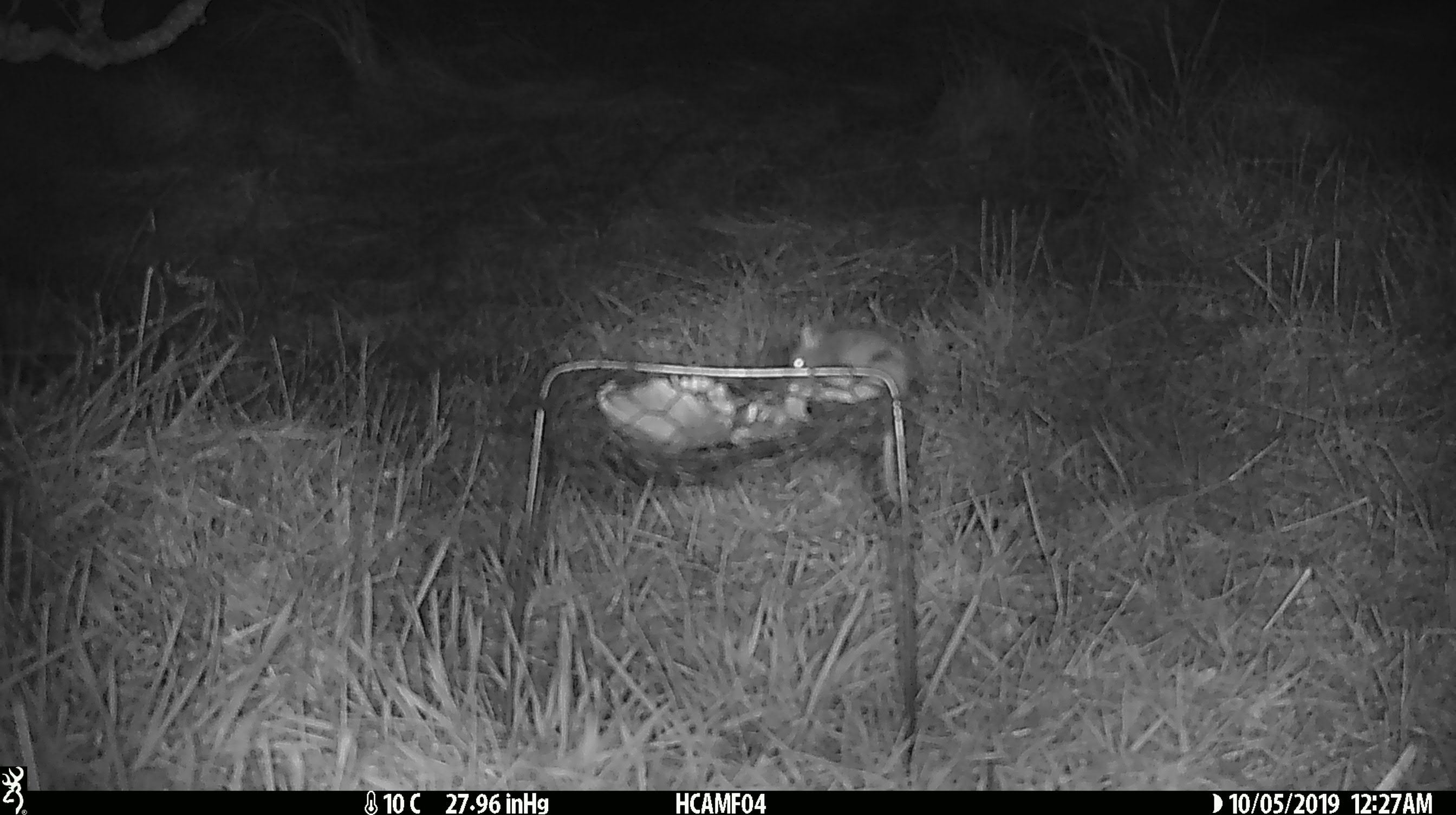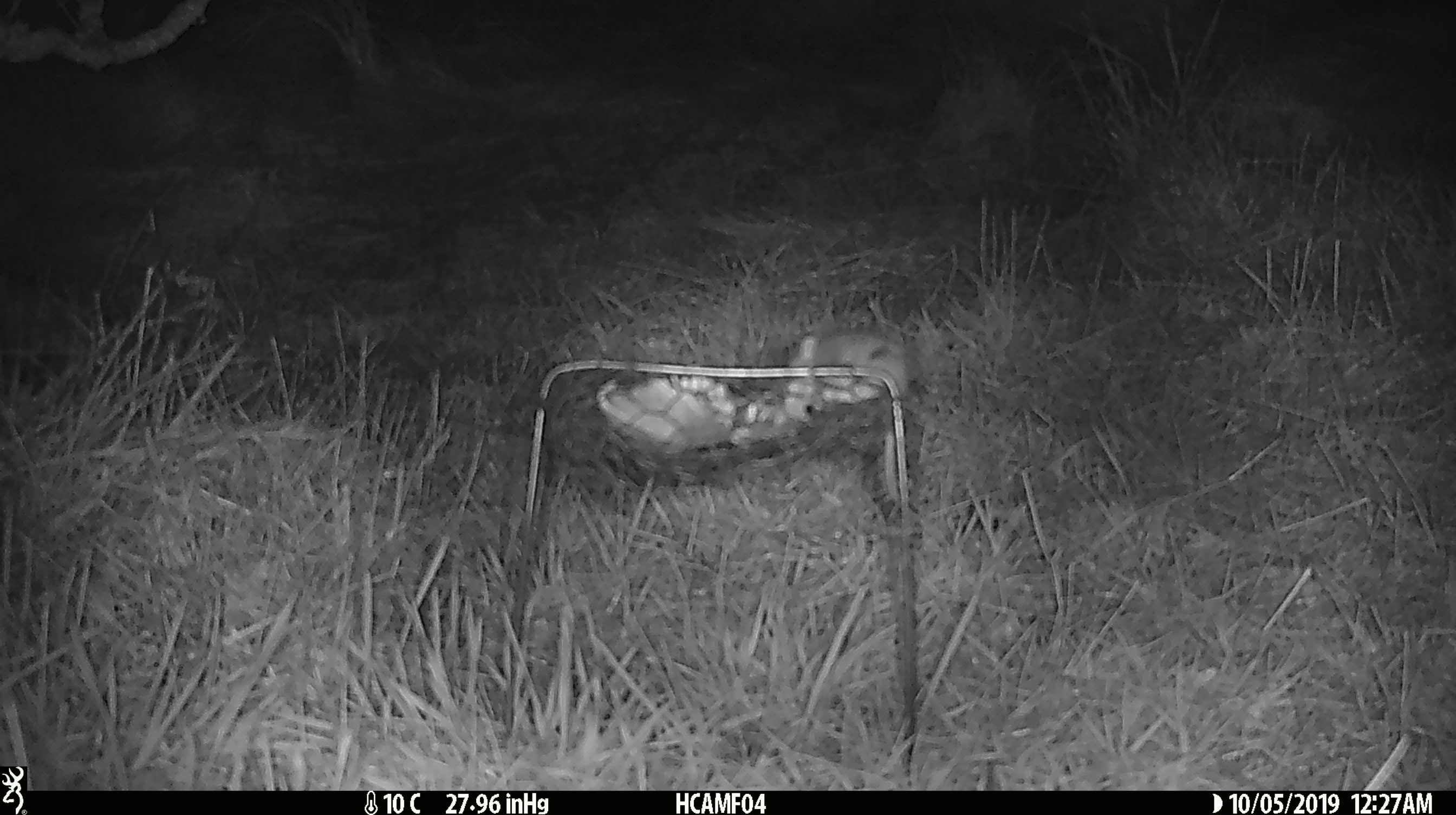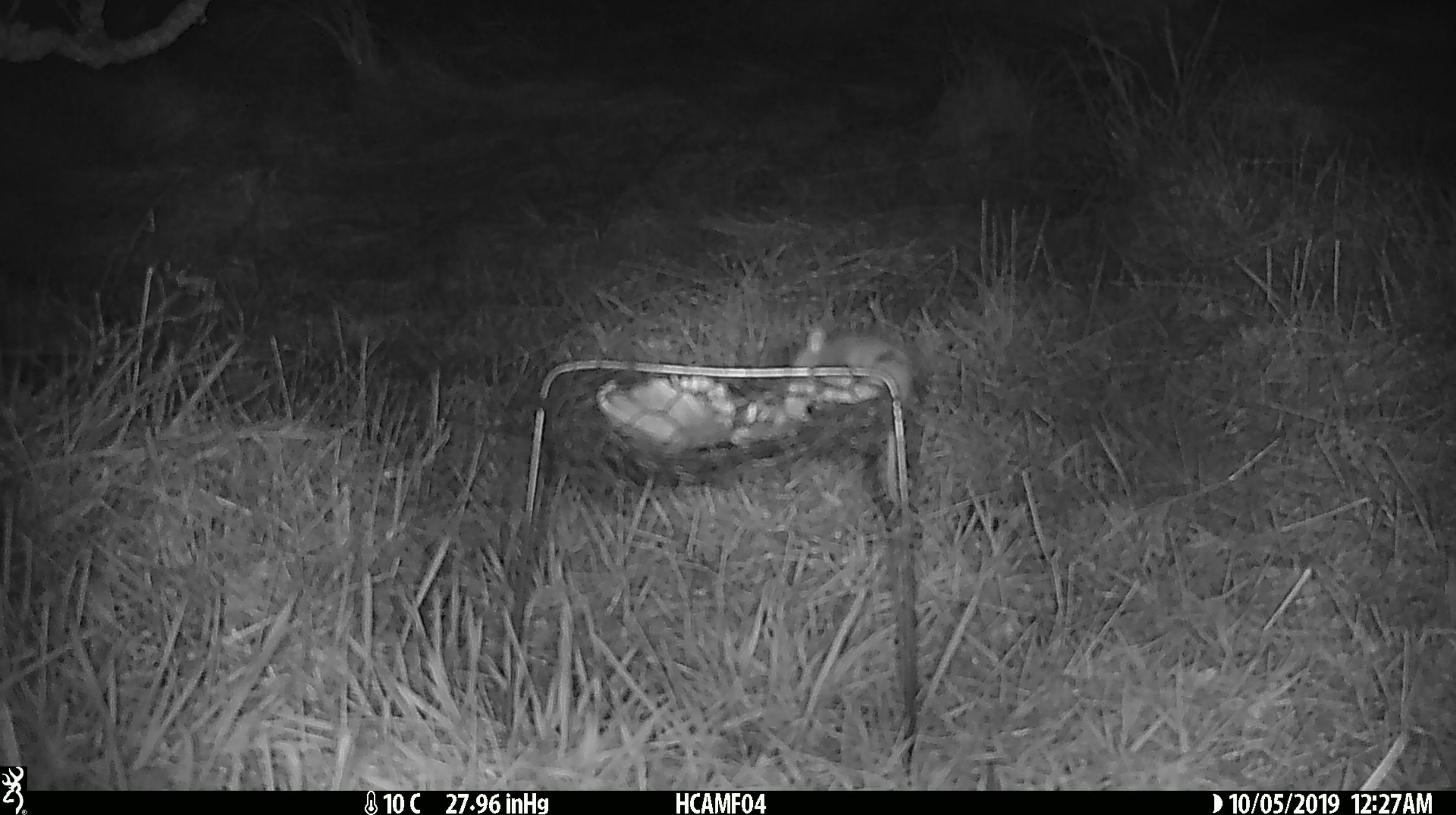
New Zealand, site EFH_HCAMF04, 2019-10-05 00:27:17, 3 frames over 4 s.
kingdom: Animalia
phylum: Chordata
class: Mammalia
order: Rodentia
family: Muridae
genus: Mus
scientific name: Mus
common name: mouse